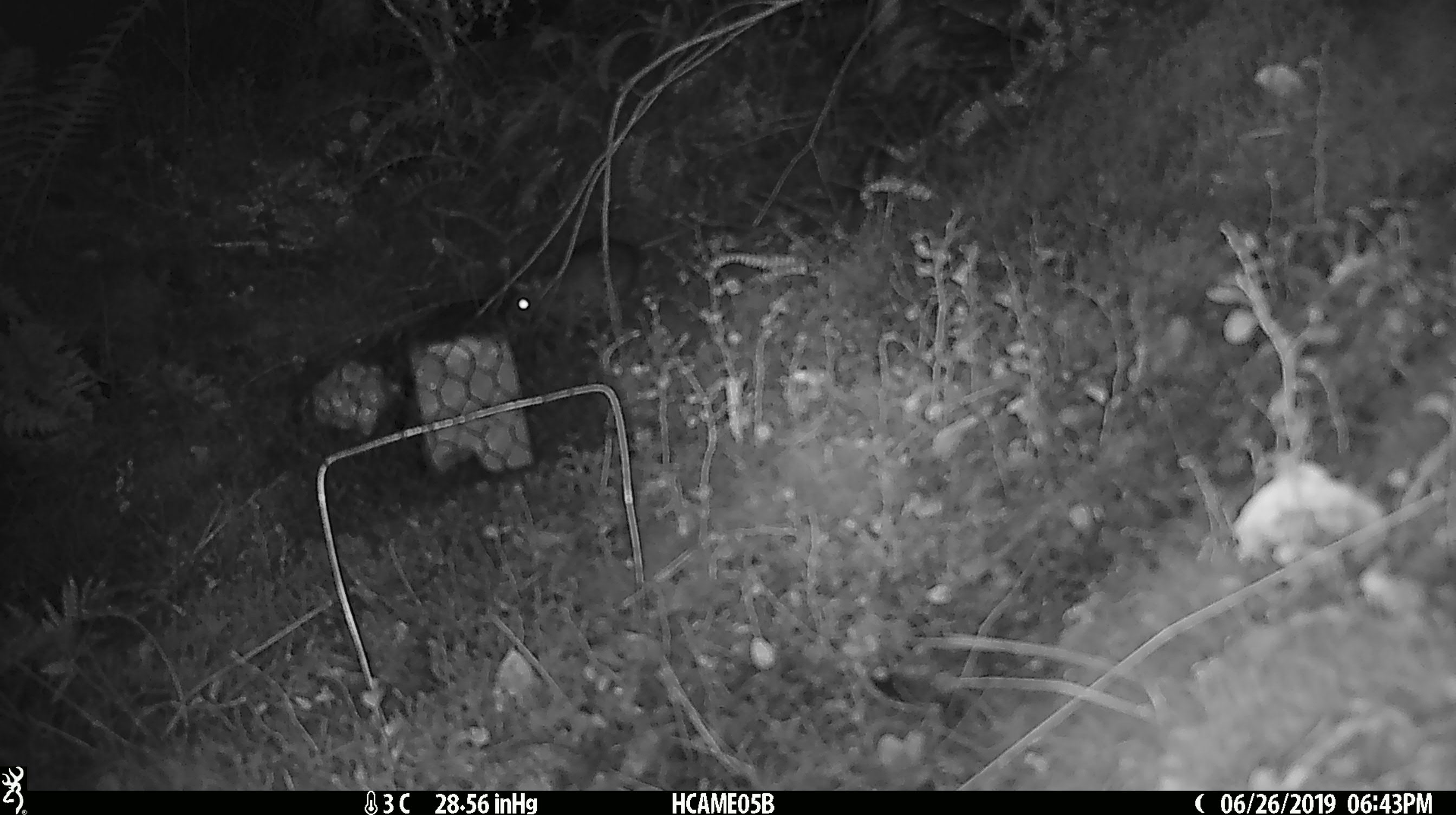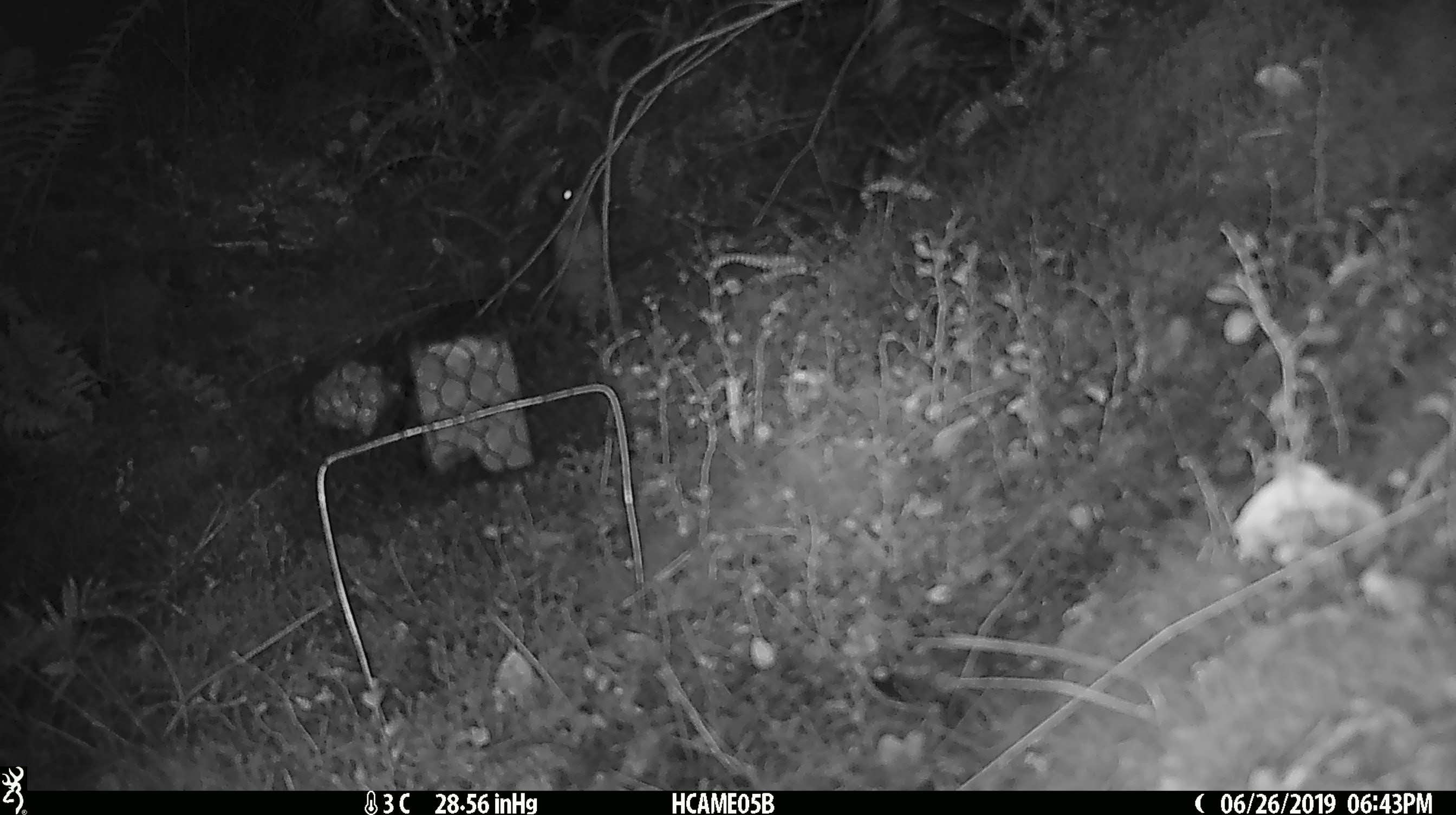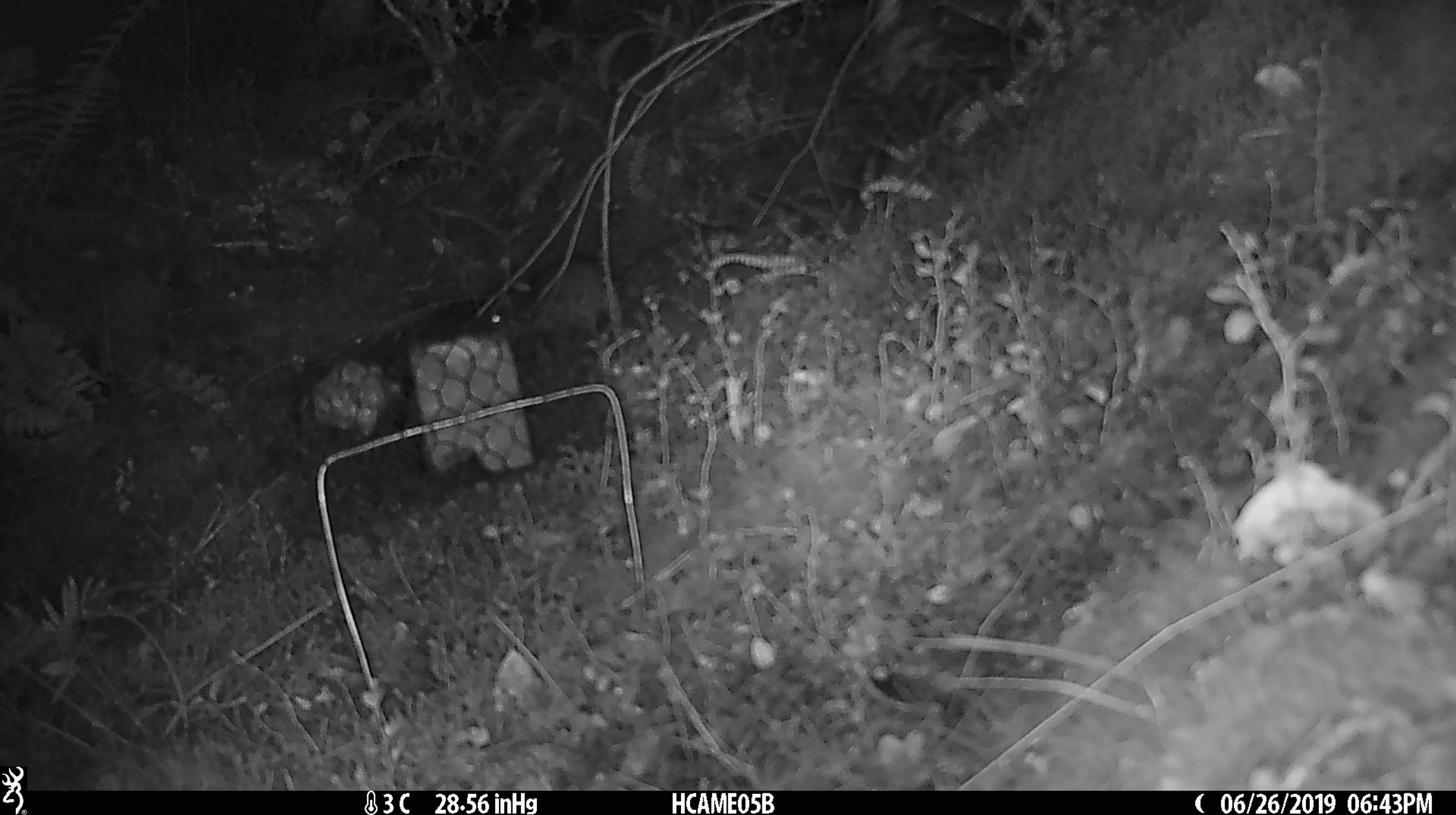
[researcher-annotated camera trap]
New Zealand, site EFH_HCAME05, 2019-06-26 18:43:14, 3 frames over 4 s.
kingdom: Animalia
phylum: Chordata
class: Mammalia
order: Rodentia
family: Muridae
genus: Mus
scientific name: Mus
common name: mouse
Mouse (Mus).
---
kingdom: Animalia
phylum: Chordata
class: Mammalia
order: Rodentia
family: Muridae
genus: Rattus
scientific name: Rattus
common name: rat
Rat (Rattus).